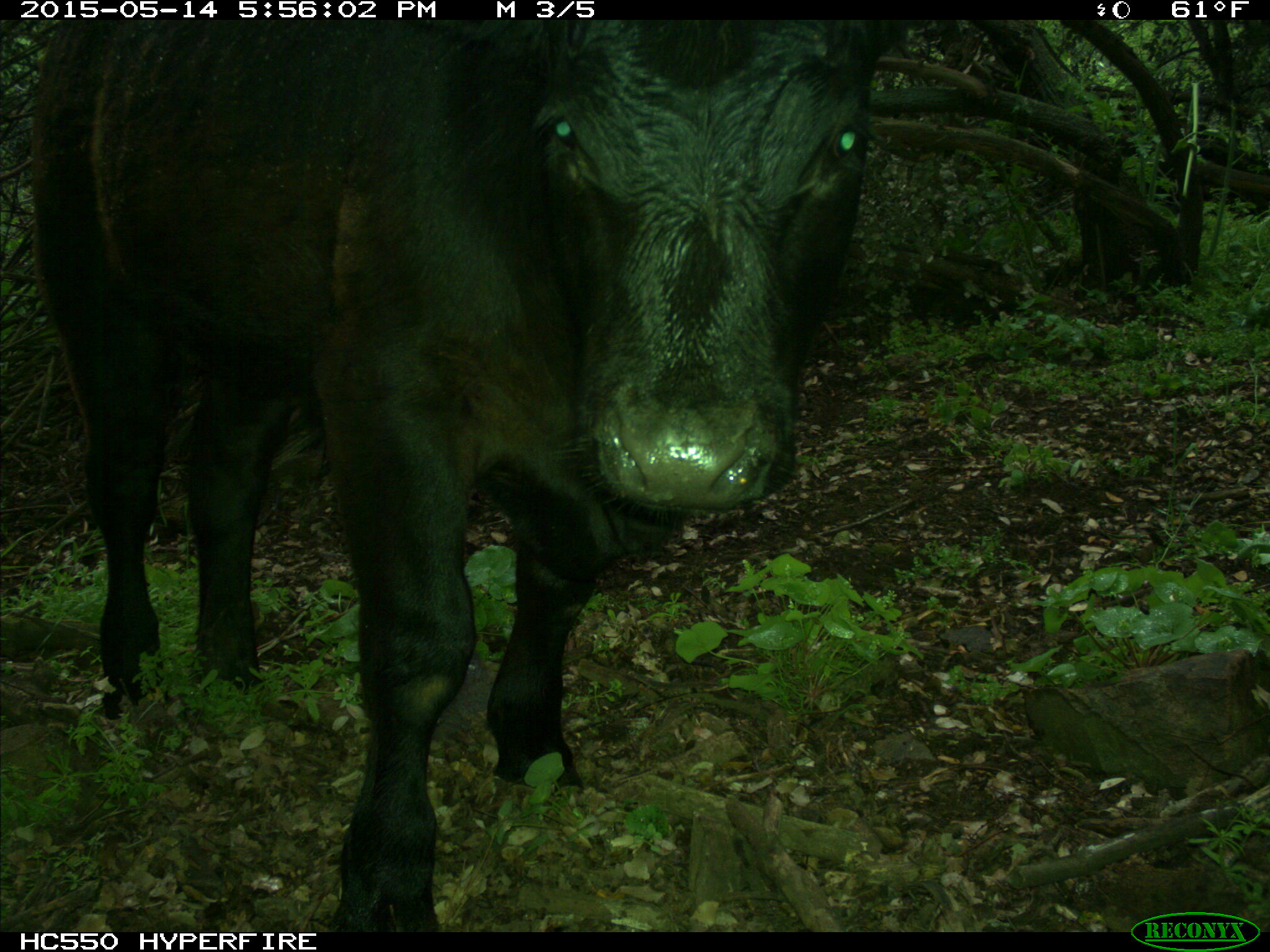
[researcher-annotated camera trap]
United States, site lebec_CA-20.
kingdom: Animalia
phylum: Chordata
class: Mammalia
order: Artiodactyla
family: Bovidae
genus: Bos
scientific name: Bos taurus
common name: domestic cow